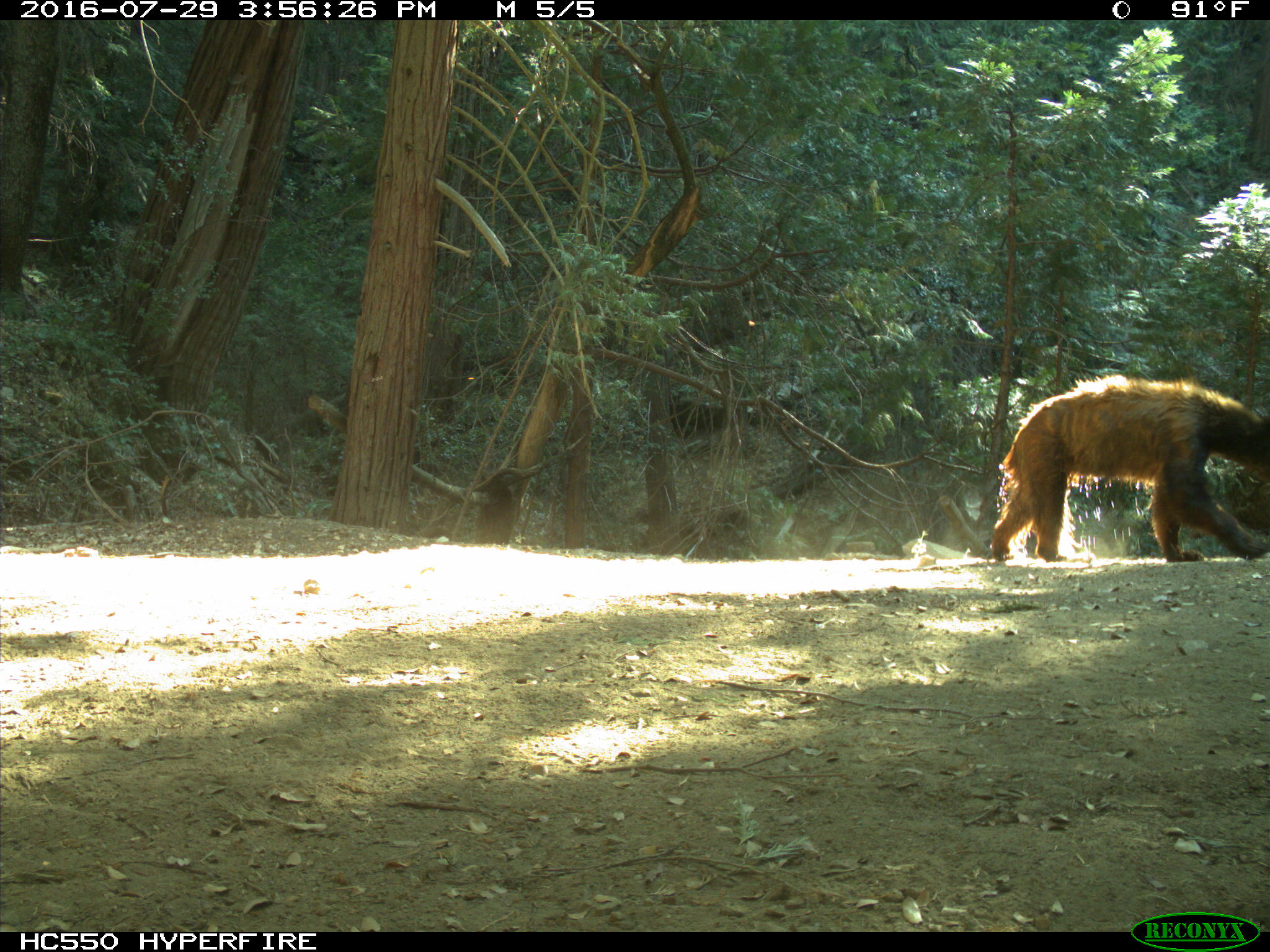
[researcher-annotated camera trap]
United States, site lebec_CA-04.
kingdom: Animalia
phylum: Chordata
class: Mammalia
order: Carnivora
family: Ursidae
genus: Ursus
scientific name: Ursus americanus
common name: american black bear